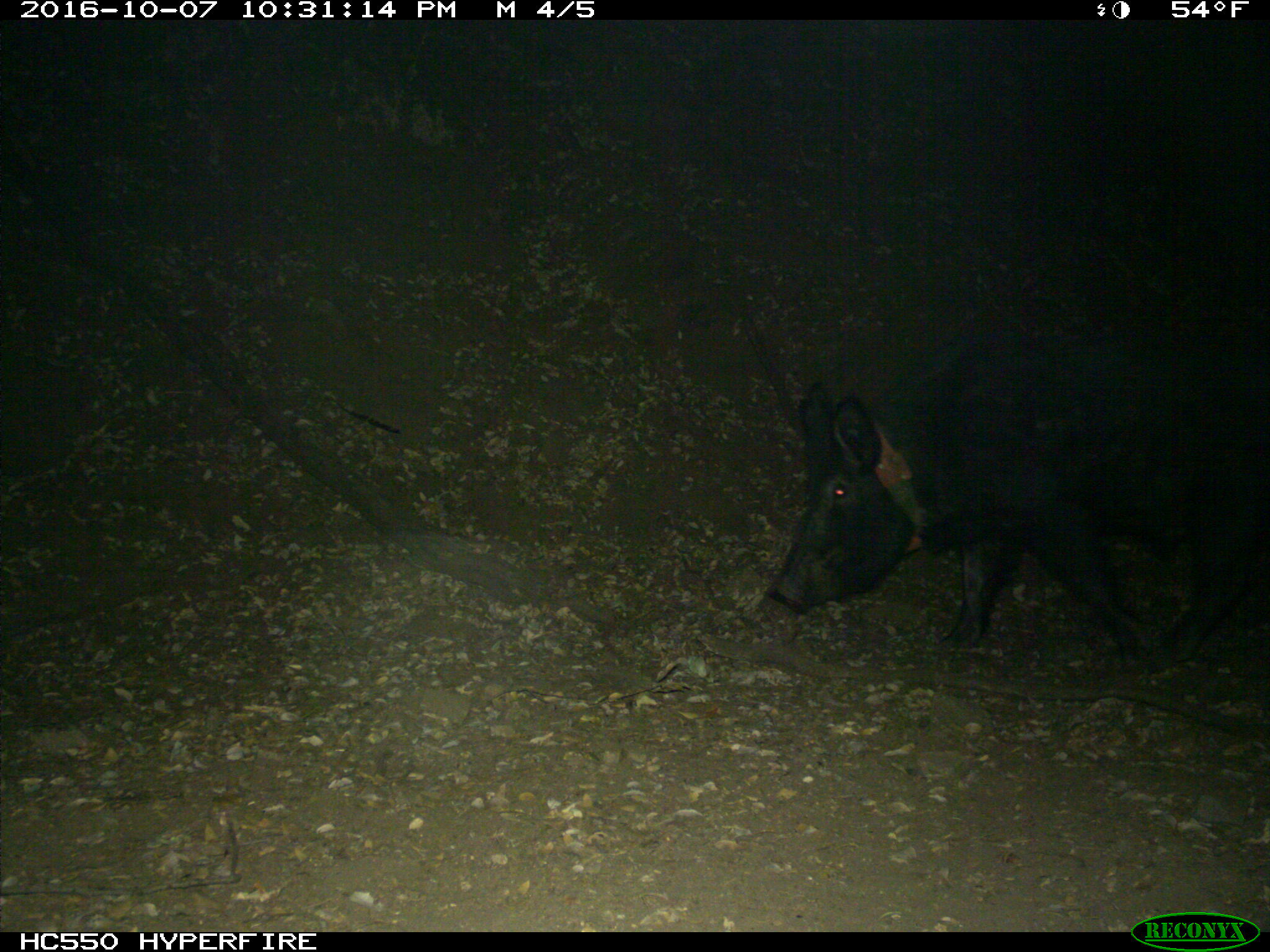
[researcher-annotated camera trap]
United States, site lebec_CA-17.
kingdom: Animalia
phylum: Chordata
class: Mammalia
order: Artiodactyla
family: Suidae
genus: Sus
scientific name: Sus scrofa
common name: wild boar